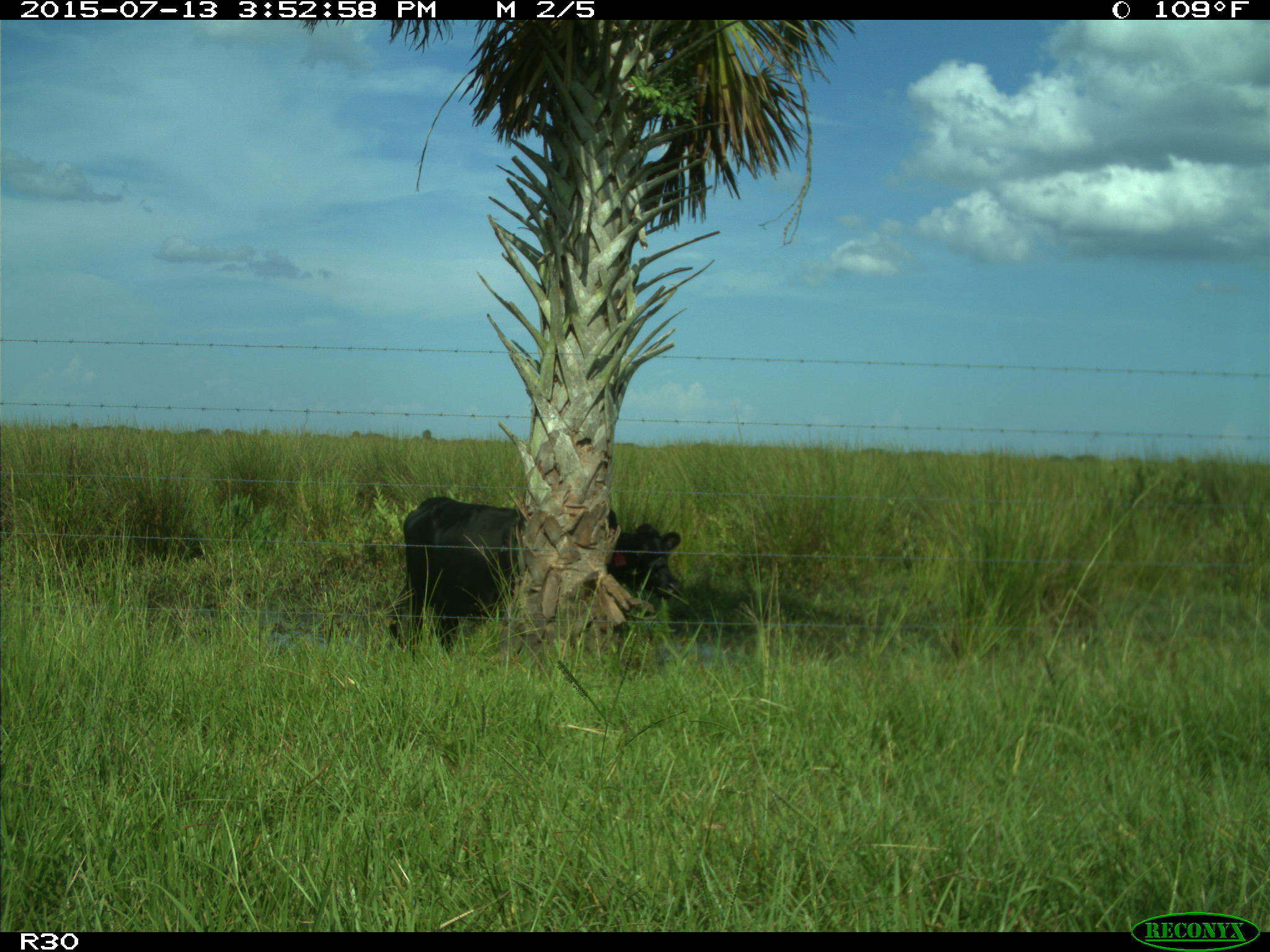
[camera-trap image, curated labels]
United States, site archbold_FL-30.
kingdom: Animalia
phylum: Chordata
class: Mammalia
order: Artiodactyla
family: Bovidae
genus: Bos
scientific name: Bos taurus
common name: domestic cow